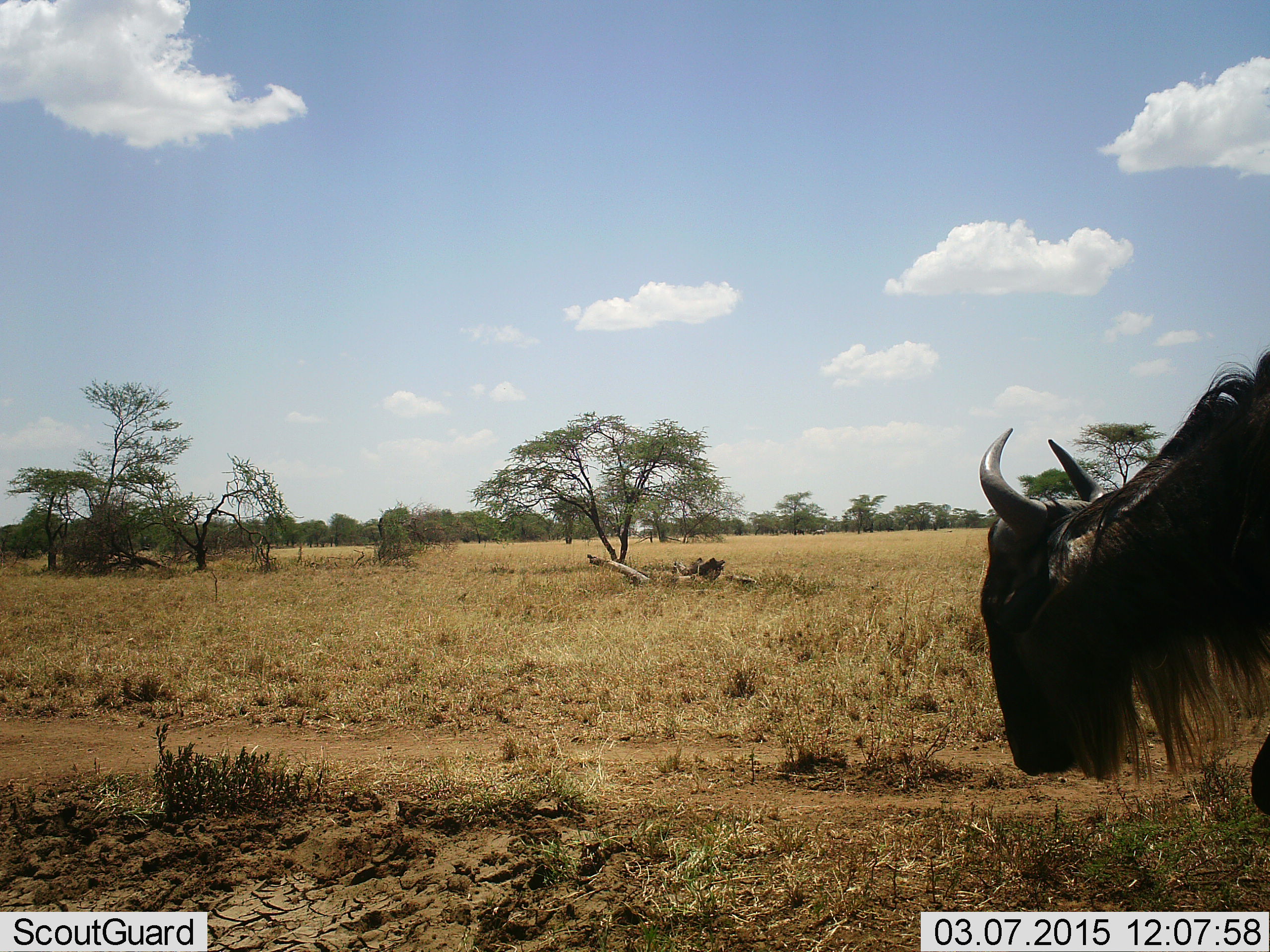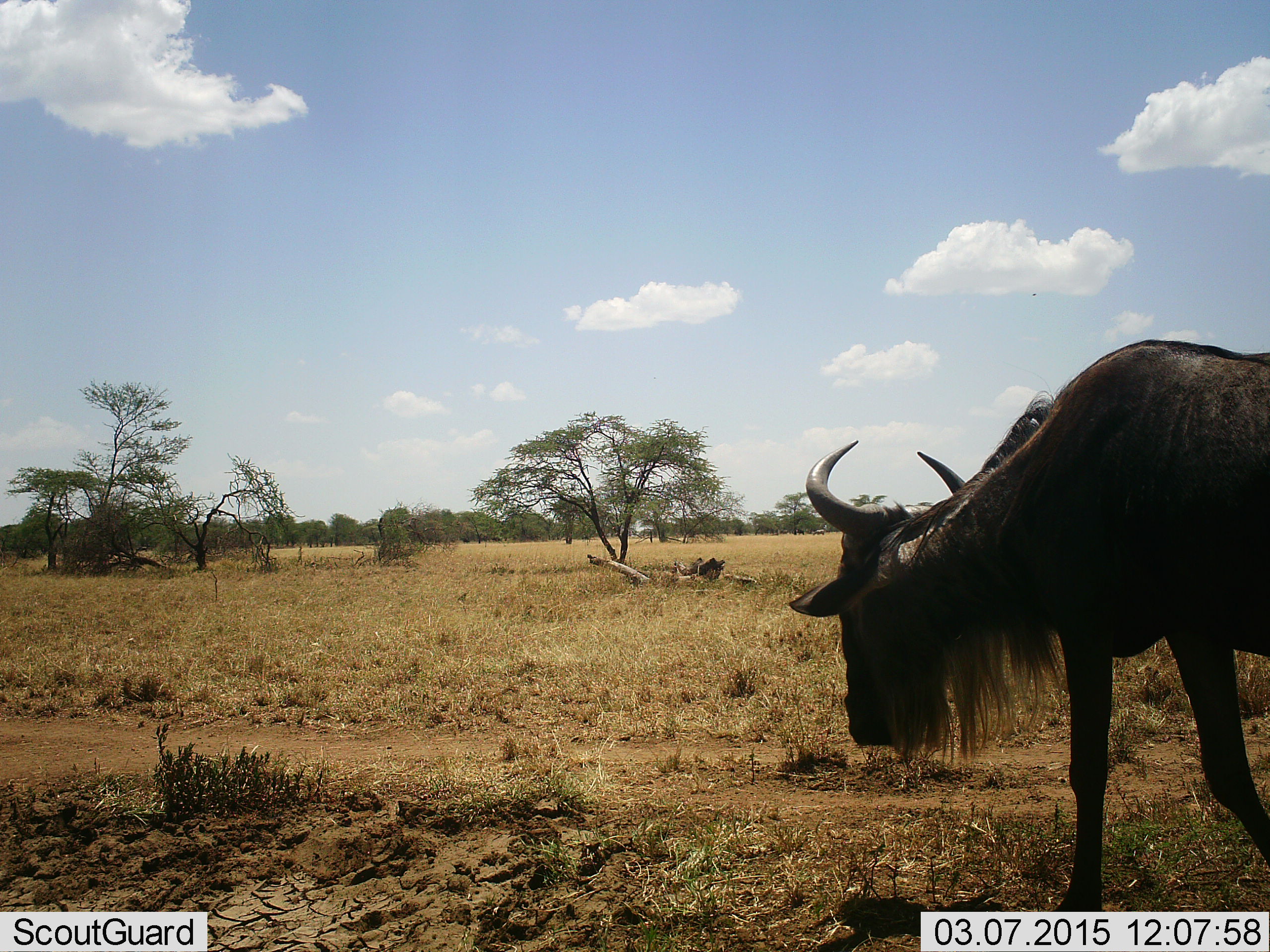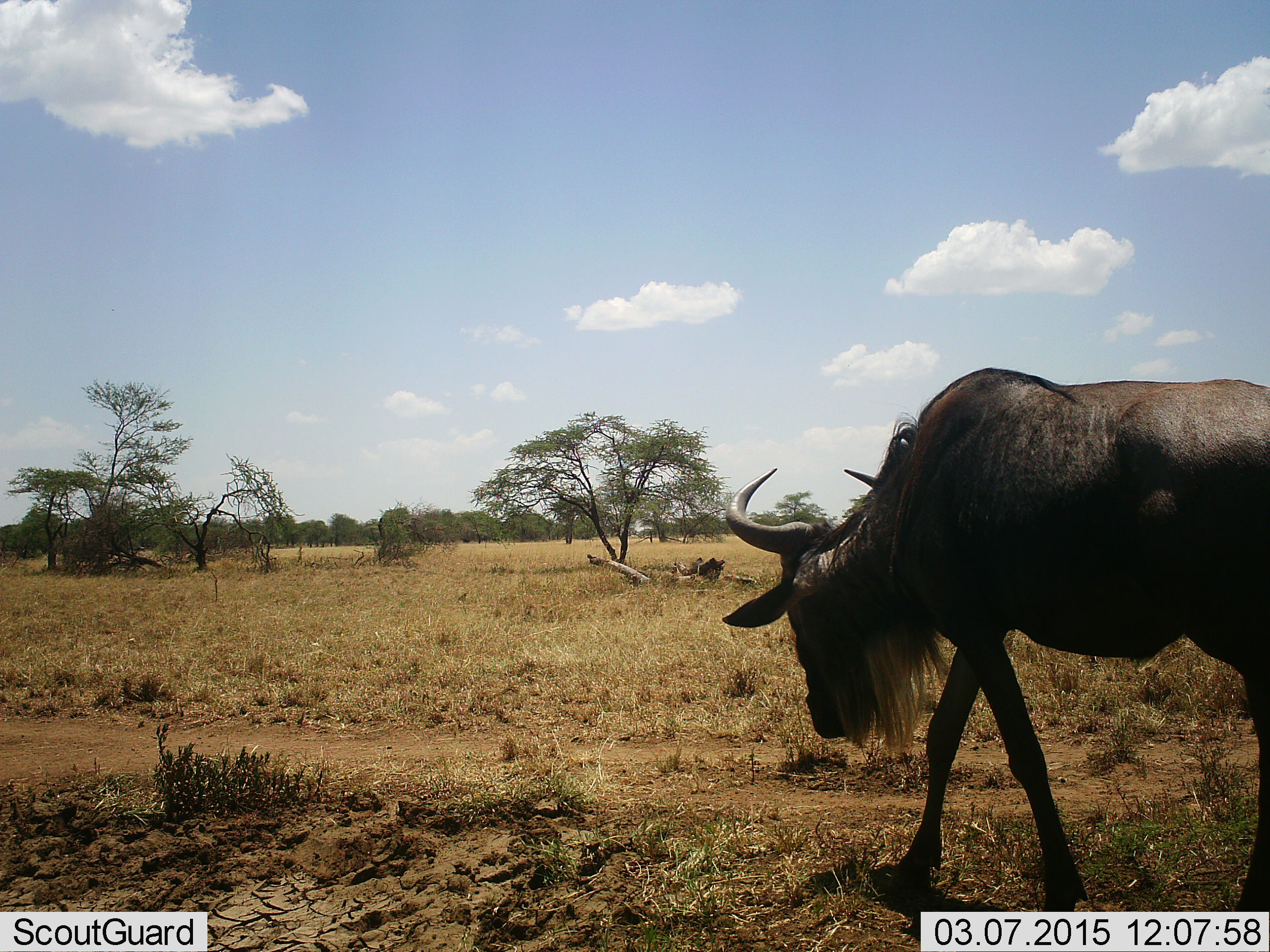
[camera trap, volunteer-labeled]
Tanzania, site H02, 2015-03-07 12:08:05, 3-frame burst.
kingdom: Animalia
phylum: Chordata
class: Mammalia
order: Artiodactyla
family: Bovidae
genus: Connochaetes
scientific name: Connochaetes taurinus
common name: blue wildebeest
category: wildebeest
Wildebeest (blue wildebeest) (Connochaetes taurinus), count 1. Behavior (volunteer vote fractions): standing 0%, resting 0%, moving 100%, interacting 0%. Young present (vote fraction): 0%. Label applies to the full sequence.